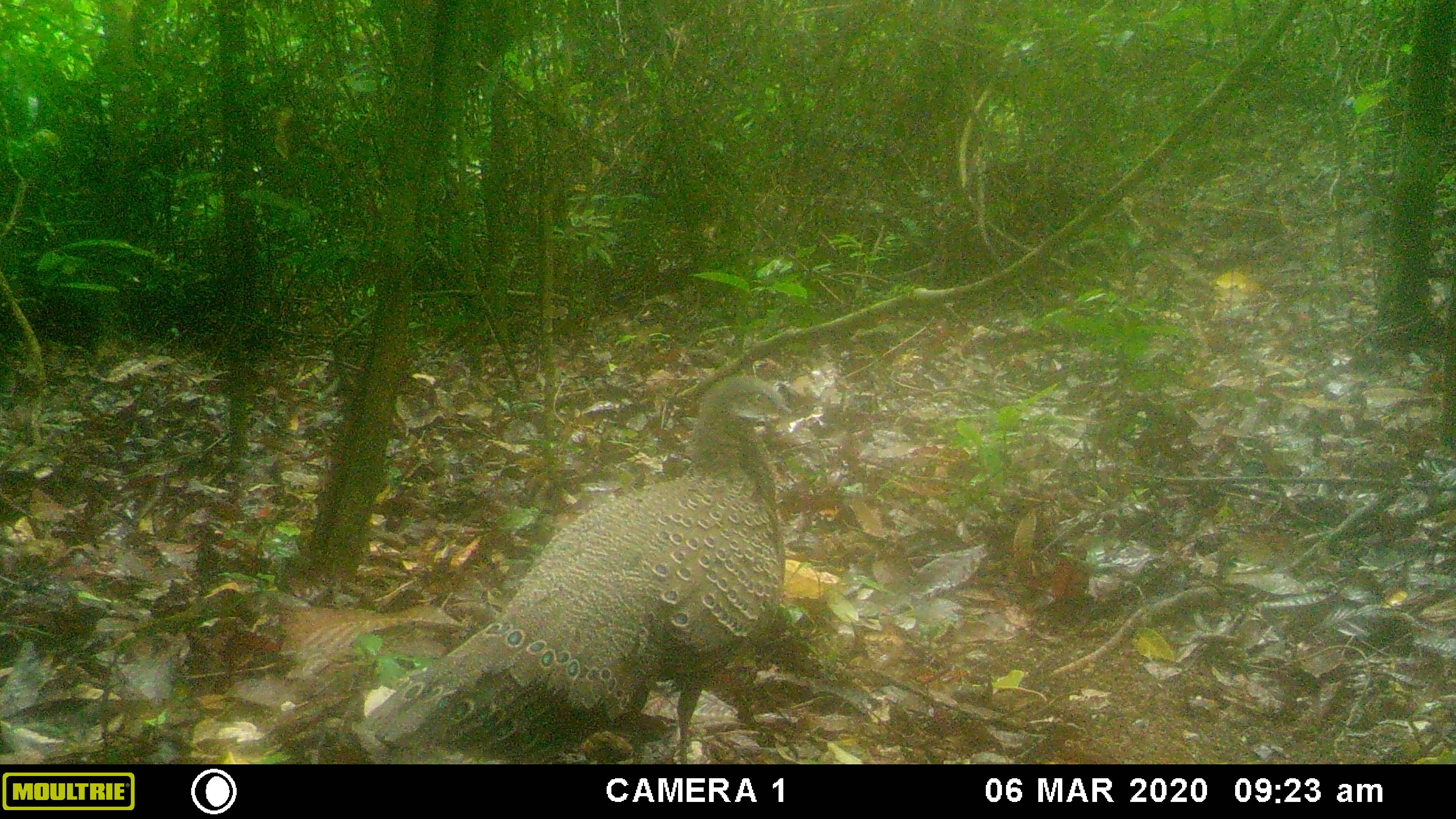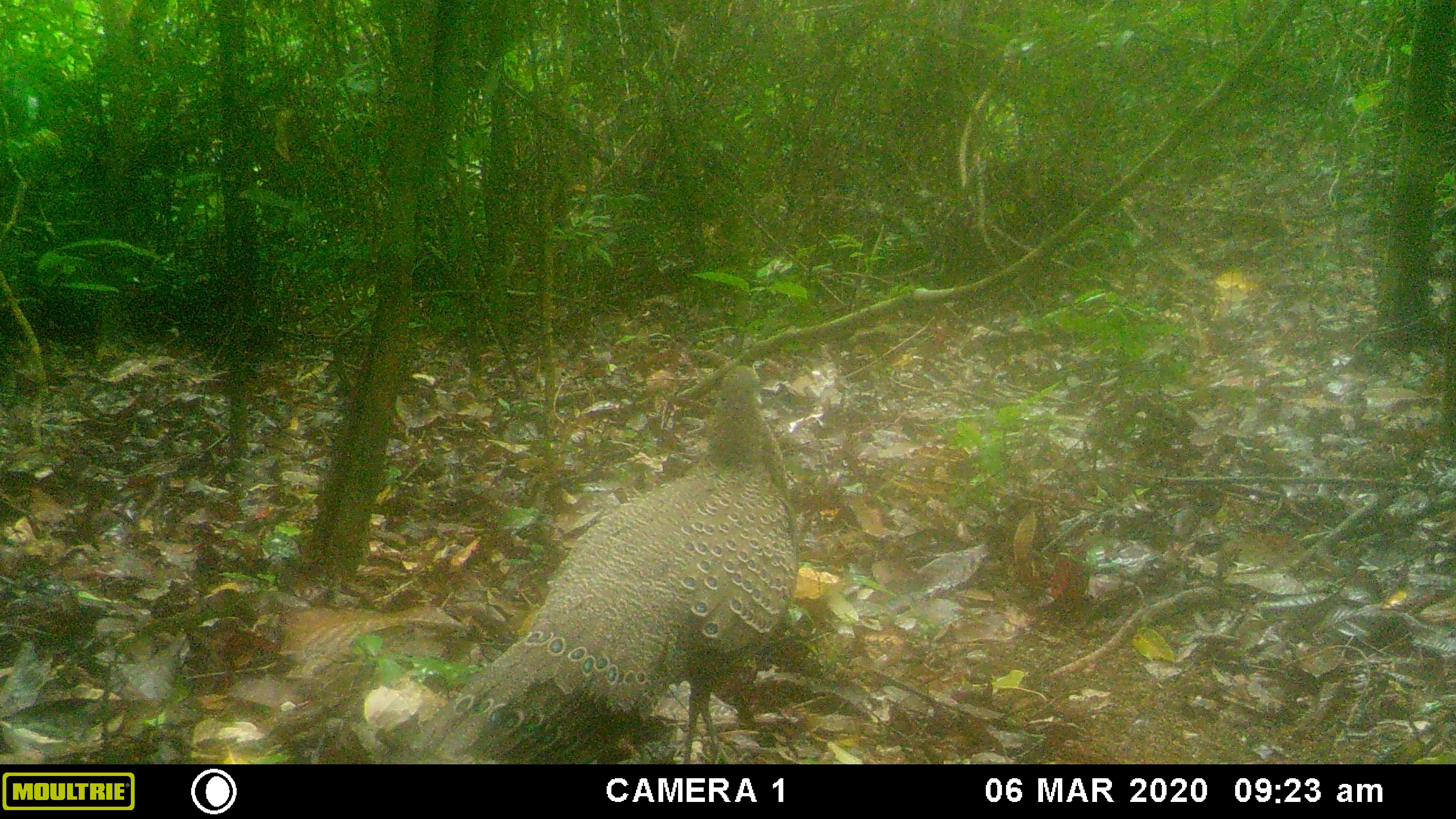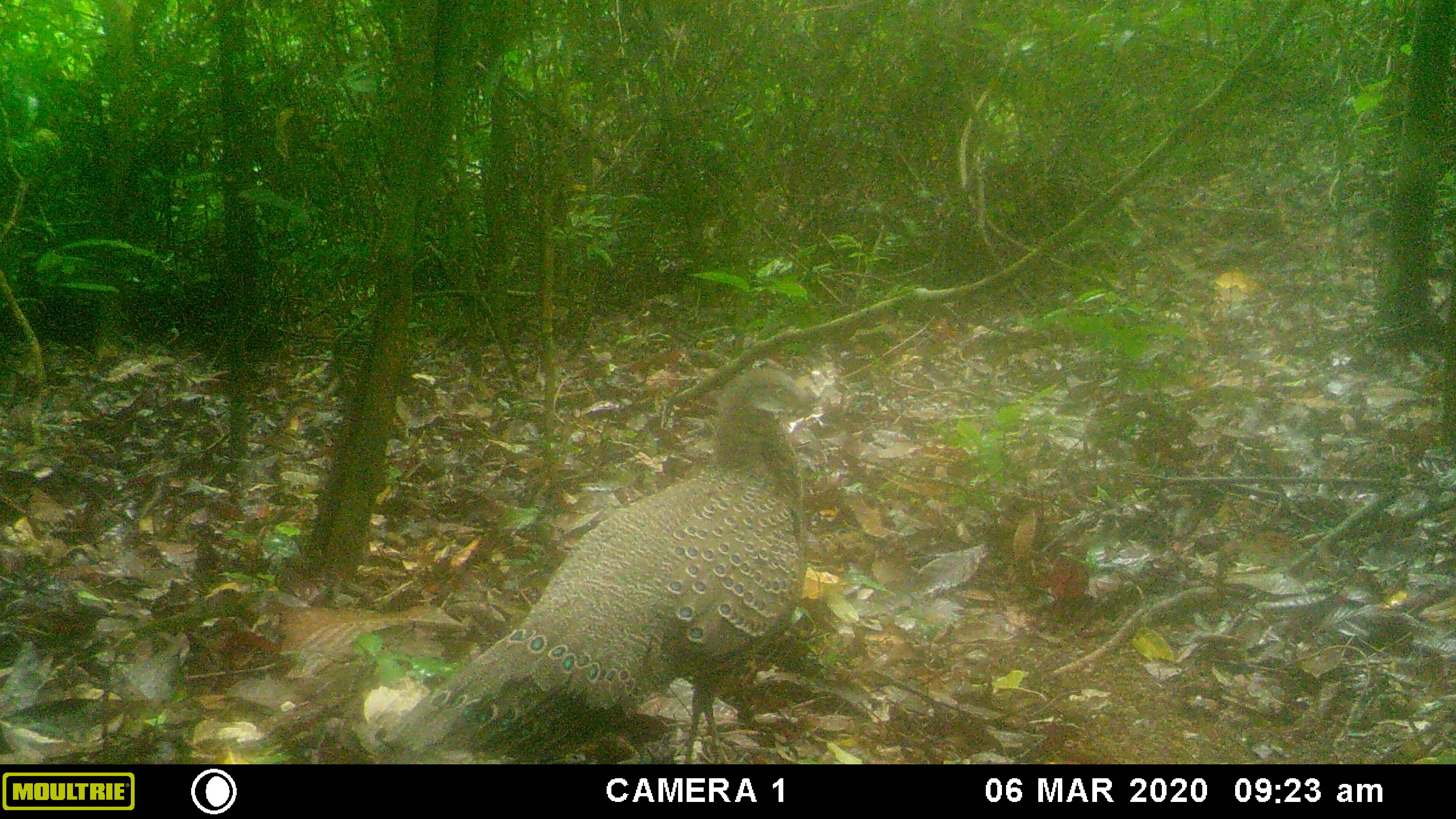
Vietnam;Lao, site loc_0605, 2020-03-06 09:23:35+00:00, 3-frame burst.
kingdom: Animalia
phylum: Chordata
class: Aves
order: Galliformes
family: Phasianidae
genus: Polyplectron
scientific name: Polyplectron bicalcaratum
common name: gray peacock-pheasant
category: grey peacock pheasant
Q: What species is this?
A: Grey peacock pheasant (gray peacock-pheasant) (Polyplectron bicalcaratum).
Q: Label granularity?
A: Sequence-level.